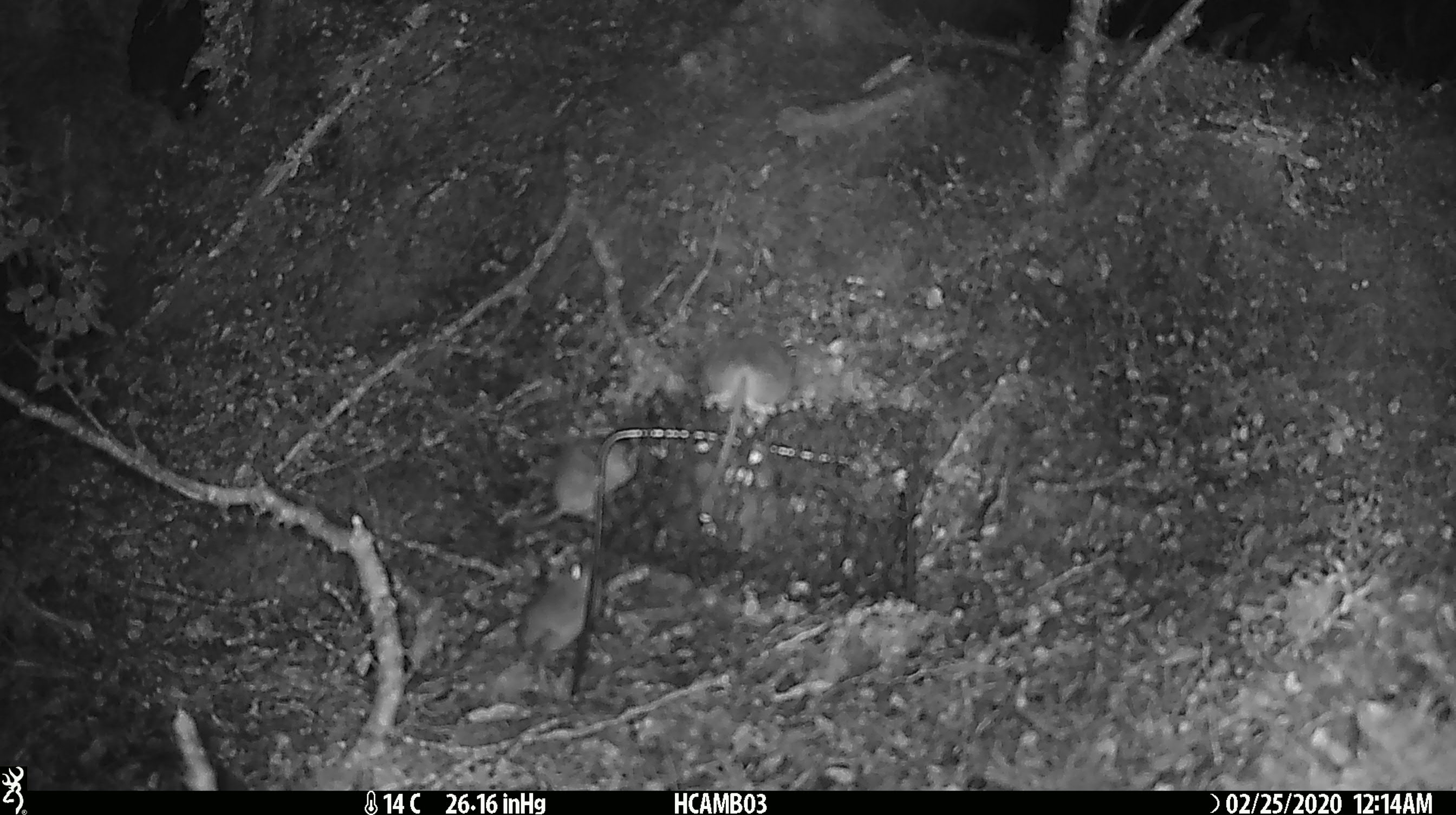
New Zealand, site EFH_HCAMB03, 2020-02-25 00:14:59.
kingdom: Animalia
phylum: Chordata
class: Mammalia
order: Rodentia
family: Muridae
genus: Mus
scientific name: Mus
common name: mouse